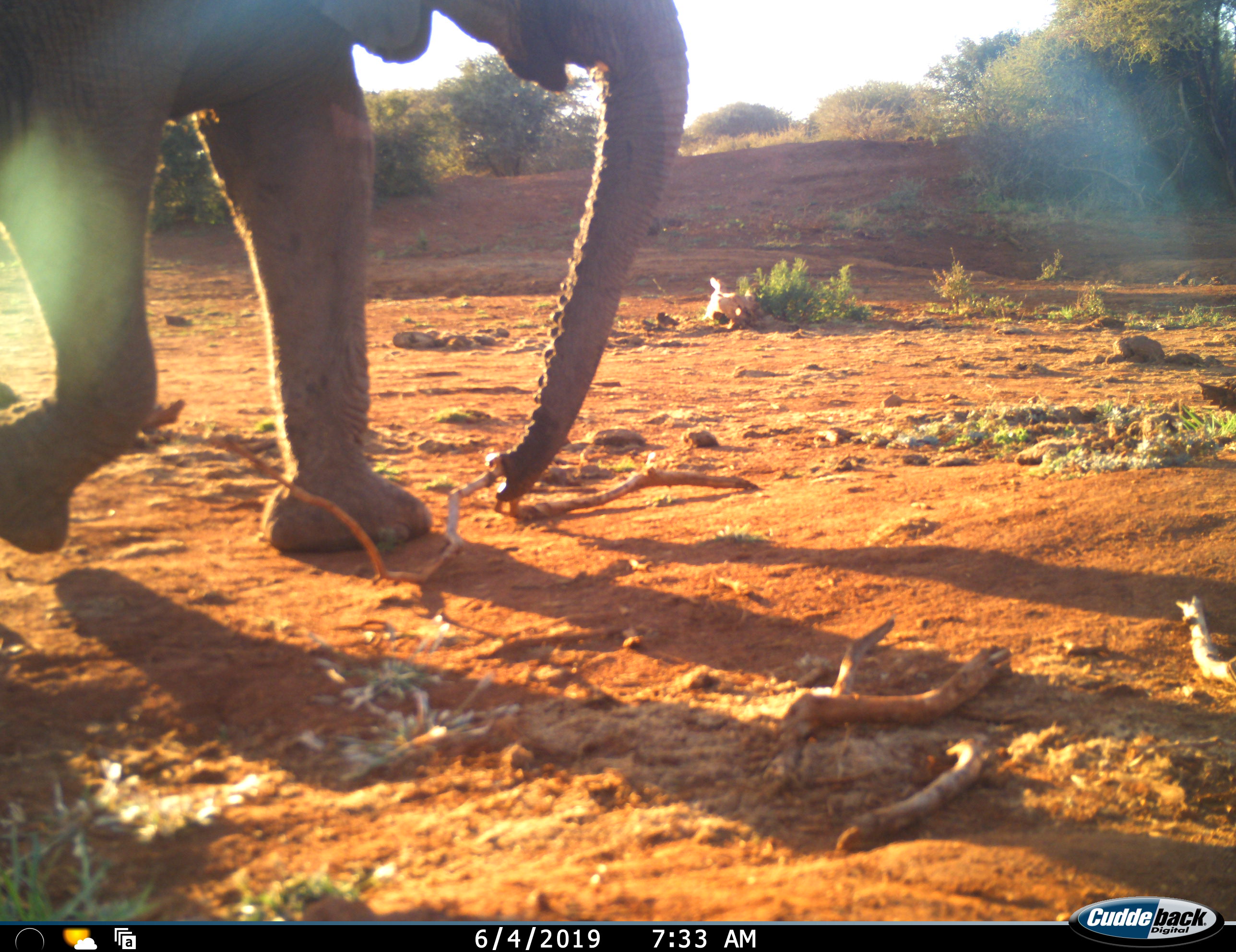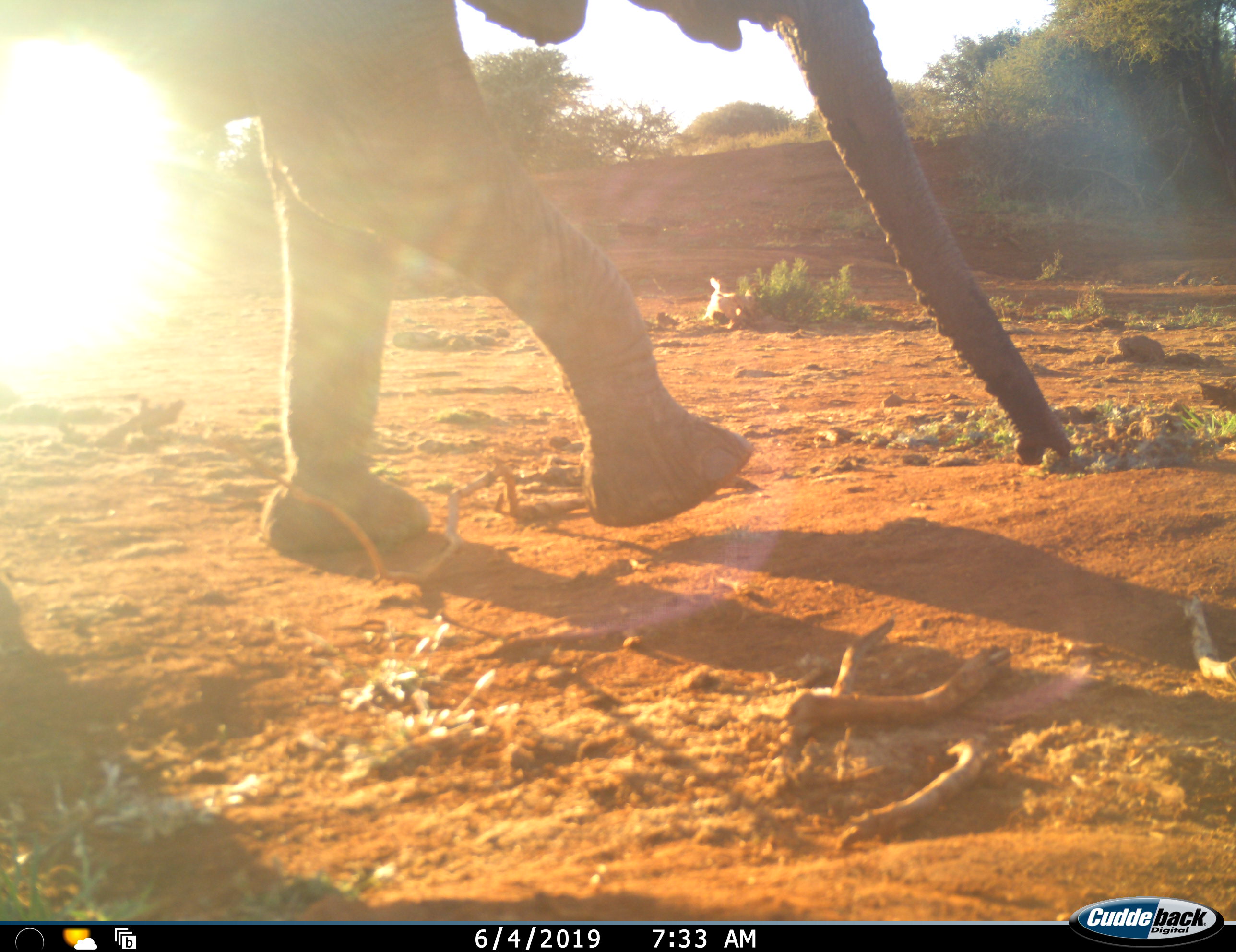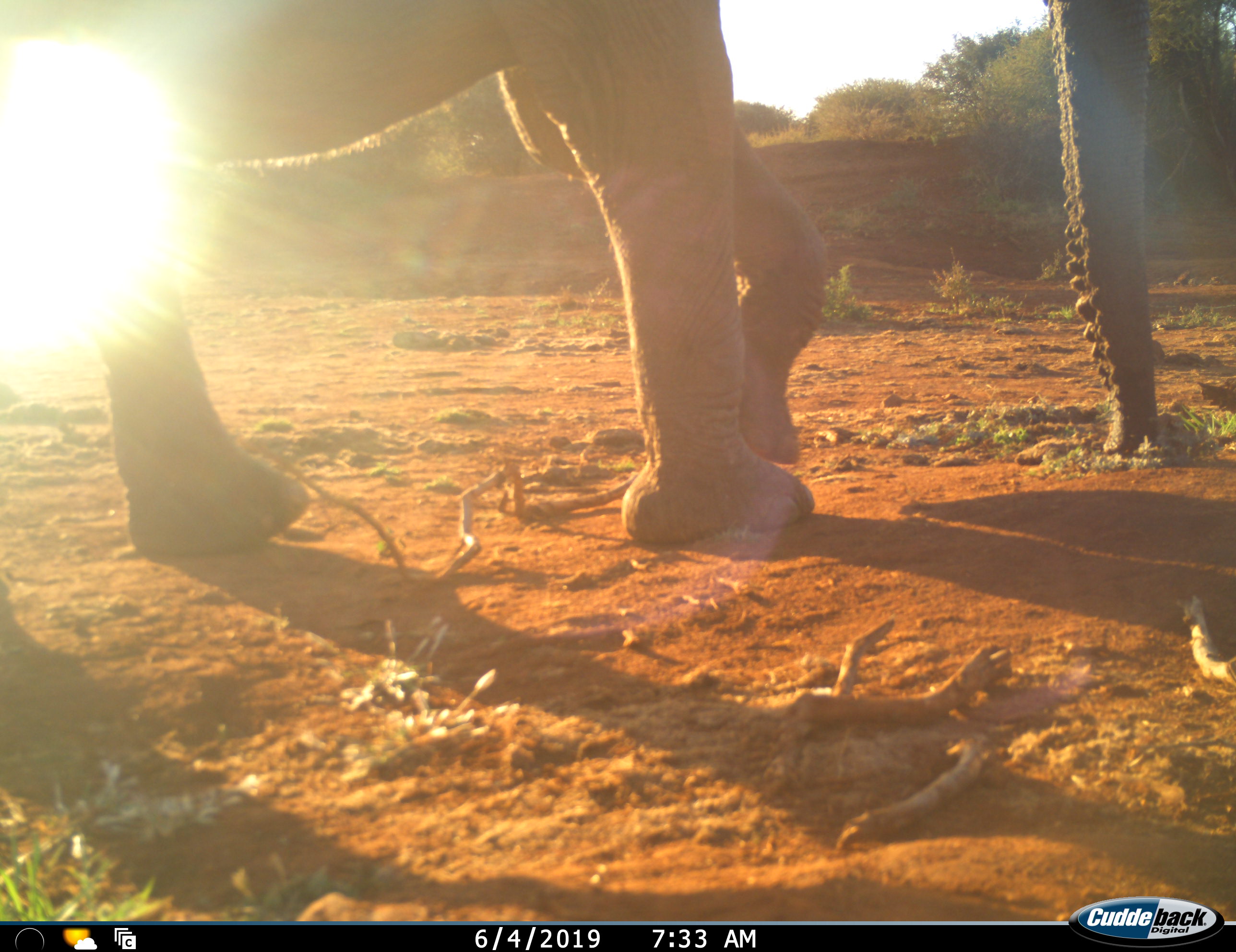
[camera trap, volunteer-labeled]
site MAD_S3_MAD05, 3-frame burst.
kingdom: Animalia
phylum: Chordata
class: Mammalia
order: Proboscidea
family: Elephantidae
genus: Loxodonta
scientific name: Loxodonta africana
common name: african bush elephant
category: elephant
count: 1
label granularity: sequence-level